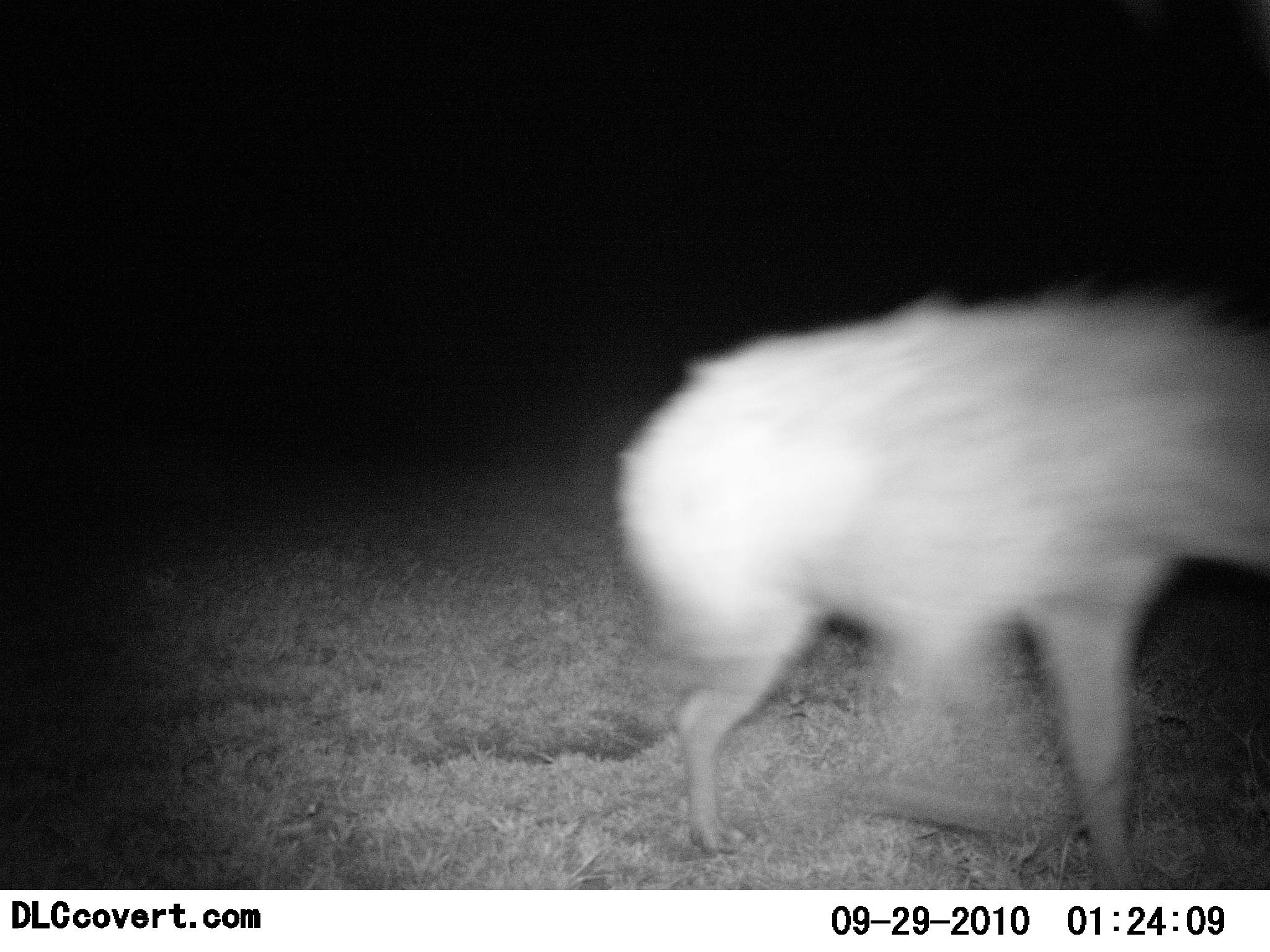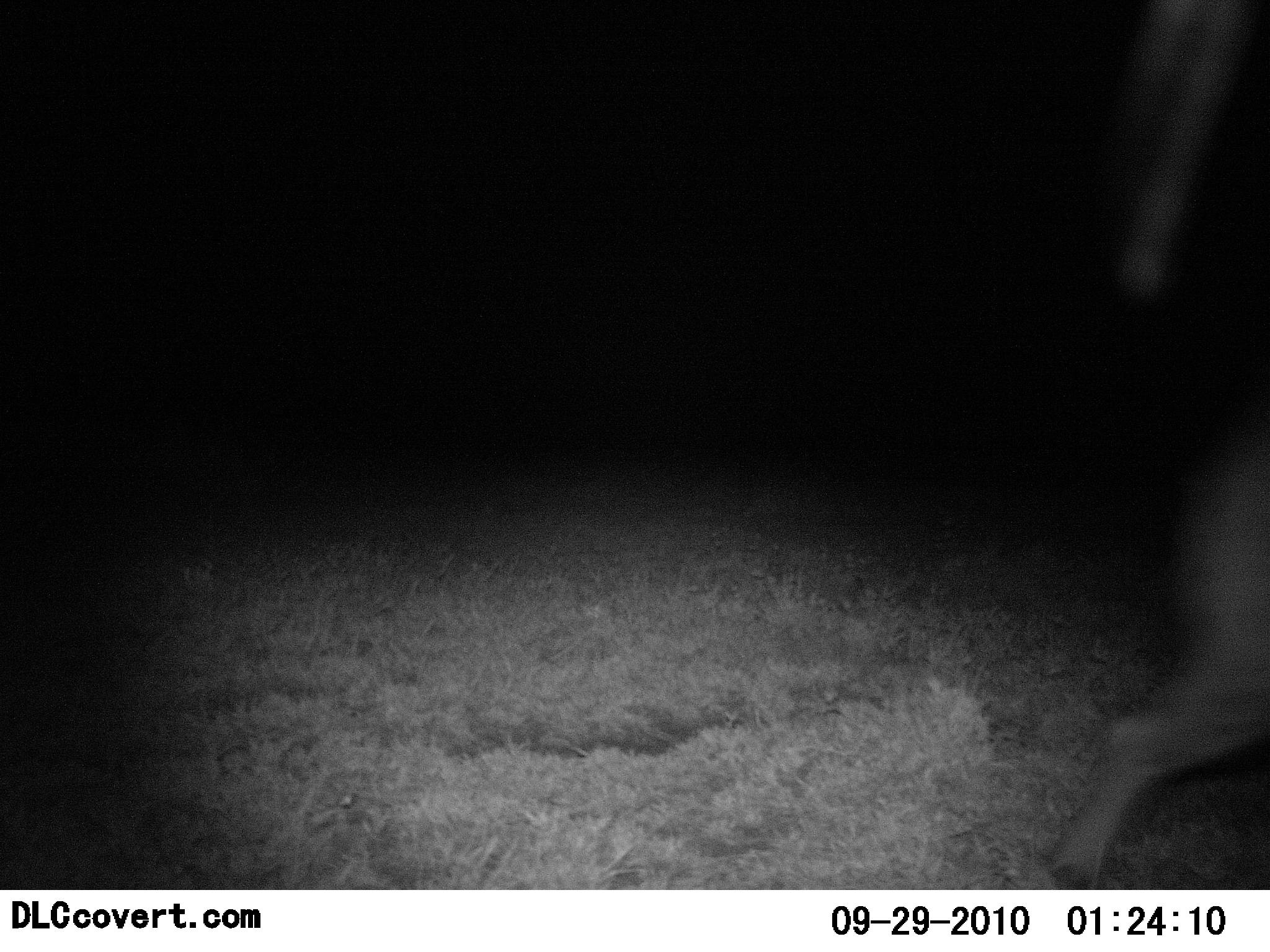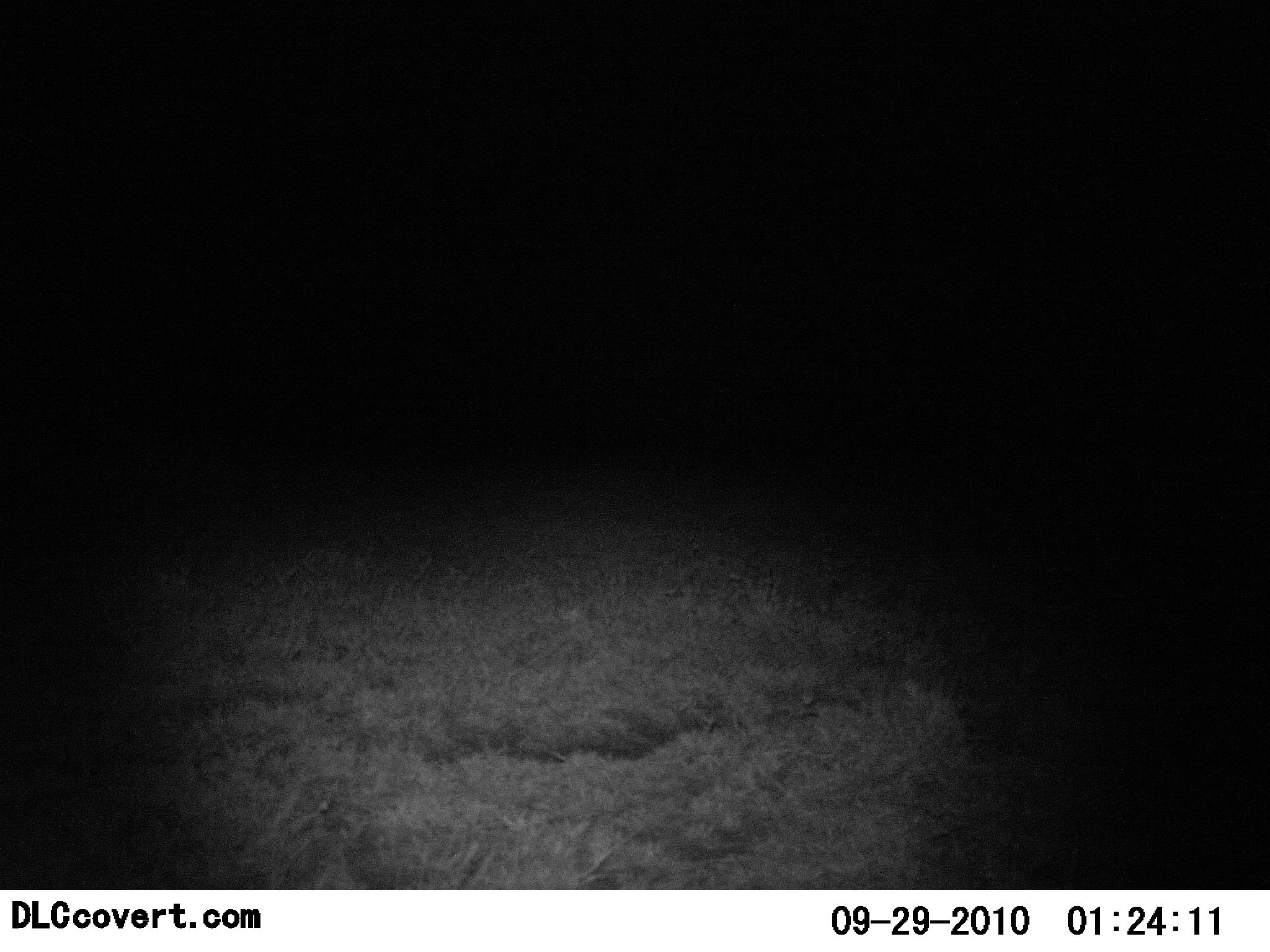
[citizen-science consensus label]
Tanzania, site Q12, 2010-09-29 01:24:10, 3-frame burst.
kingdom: Animalia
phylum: Chordata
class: Mammalia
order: Carnivora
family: Hyaenidae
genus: Crocuta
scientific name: Crocuta crocuta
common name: spotted hyena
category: hyenaspotted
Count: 1.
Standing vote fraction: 0%.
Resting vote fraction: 0%.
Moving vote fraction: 100%.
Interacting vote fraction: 0%.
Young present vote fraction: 0%.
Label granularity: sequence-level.